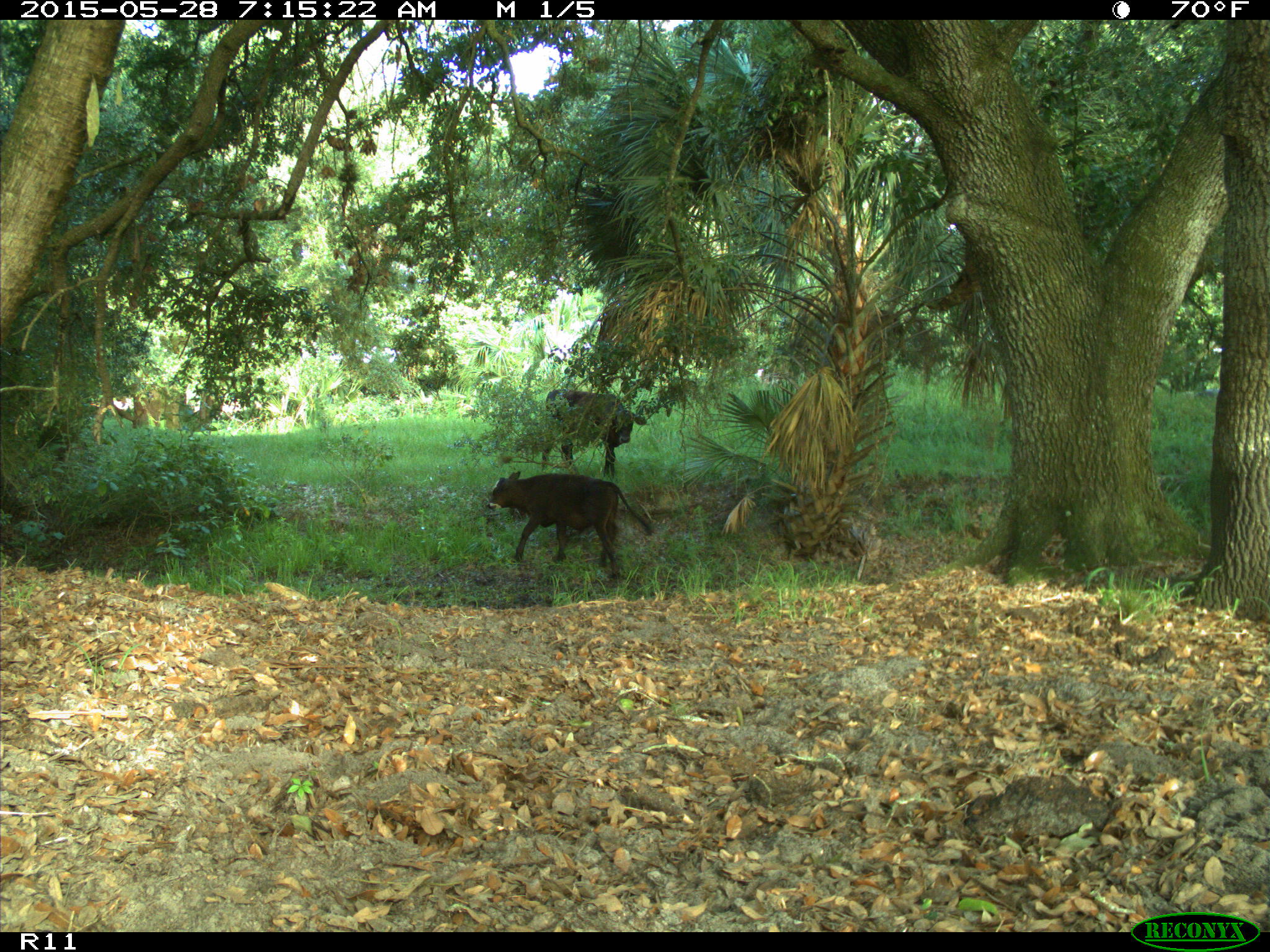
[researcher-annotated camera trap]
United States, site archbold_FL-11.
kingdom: Animalia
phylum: Chordata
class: Mammalia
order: Artiodactyla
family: Bovidae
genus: Bos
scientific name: Bos taurus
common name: domestic cow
Bos taurus (domestic cow).